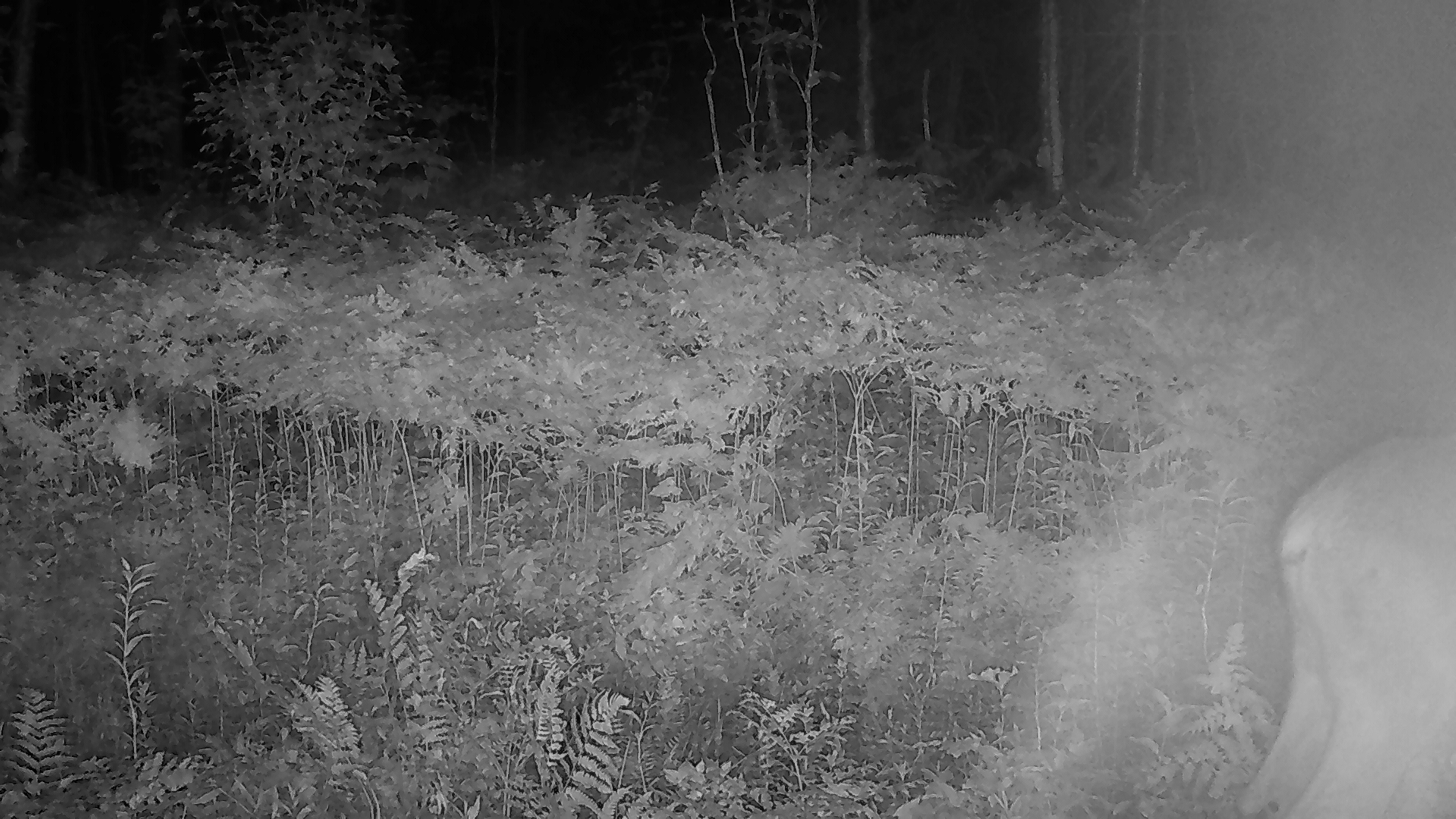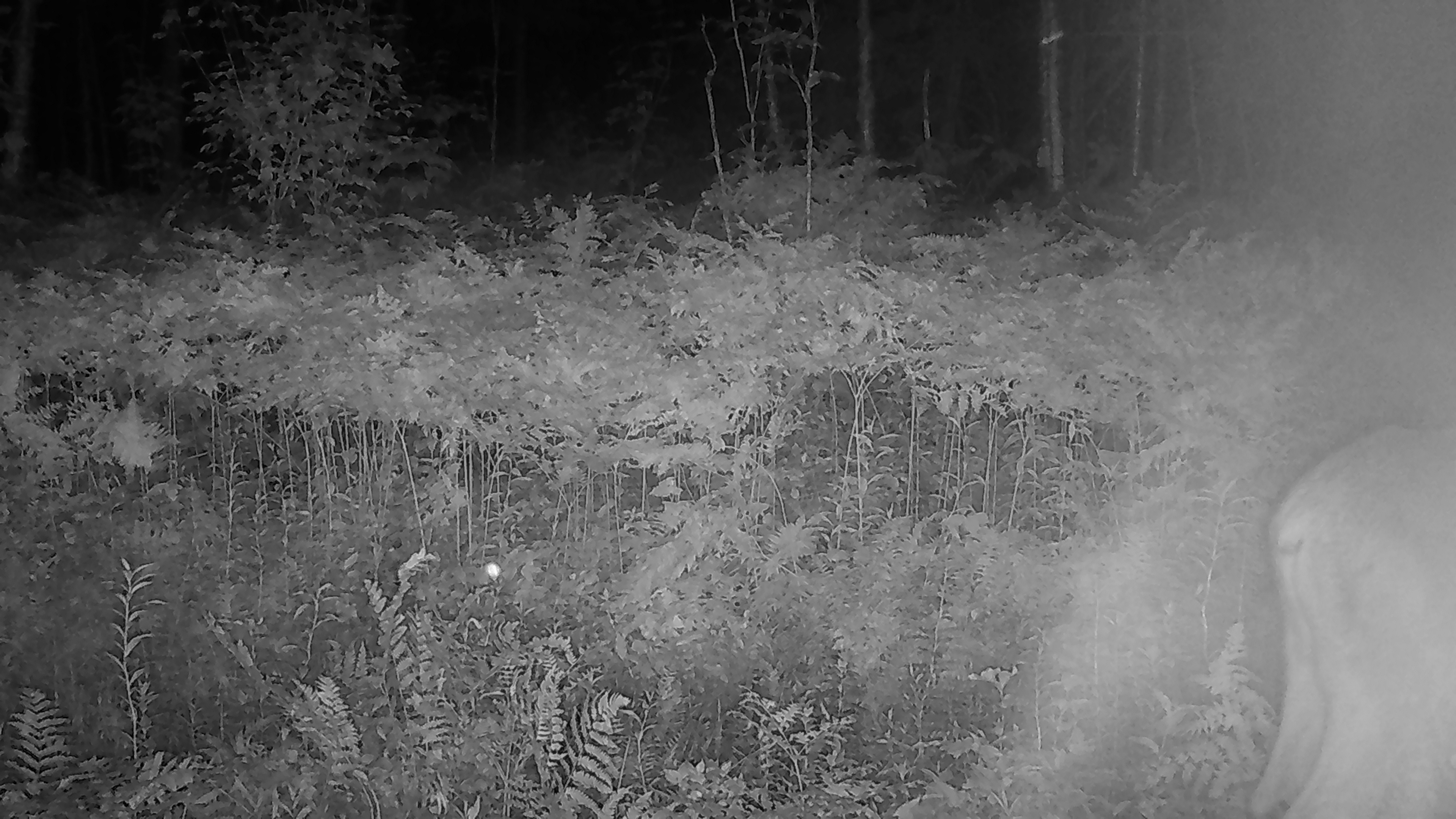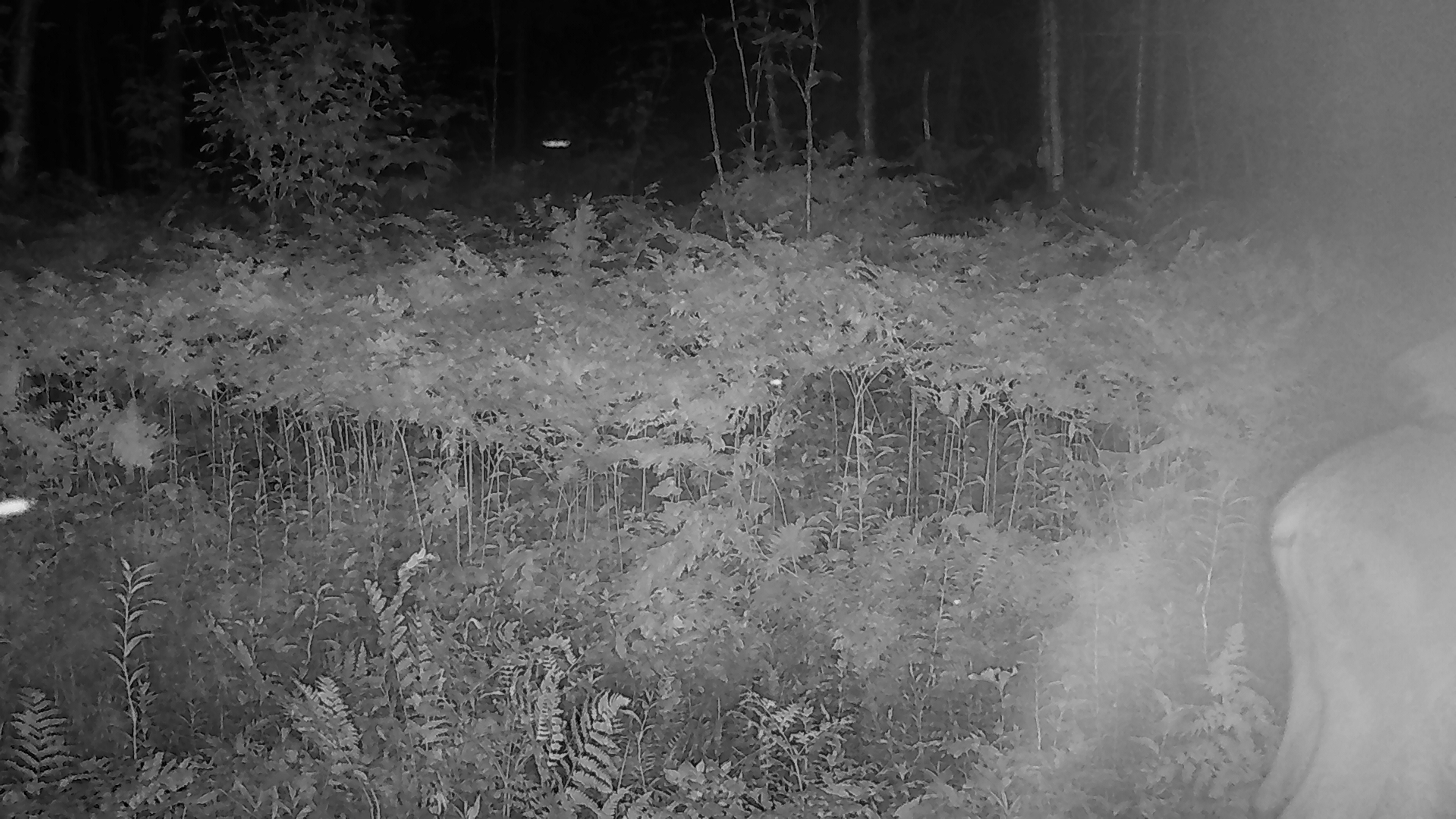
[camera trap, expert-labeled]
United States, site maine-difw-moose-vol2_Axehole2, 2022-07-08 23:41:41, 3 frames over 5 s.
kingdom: Animalia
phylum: Chordata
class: Mammalia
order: Artiodactyla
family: Cervidae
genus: Alces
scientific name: Alces alces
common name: moose